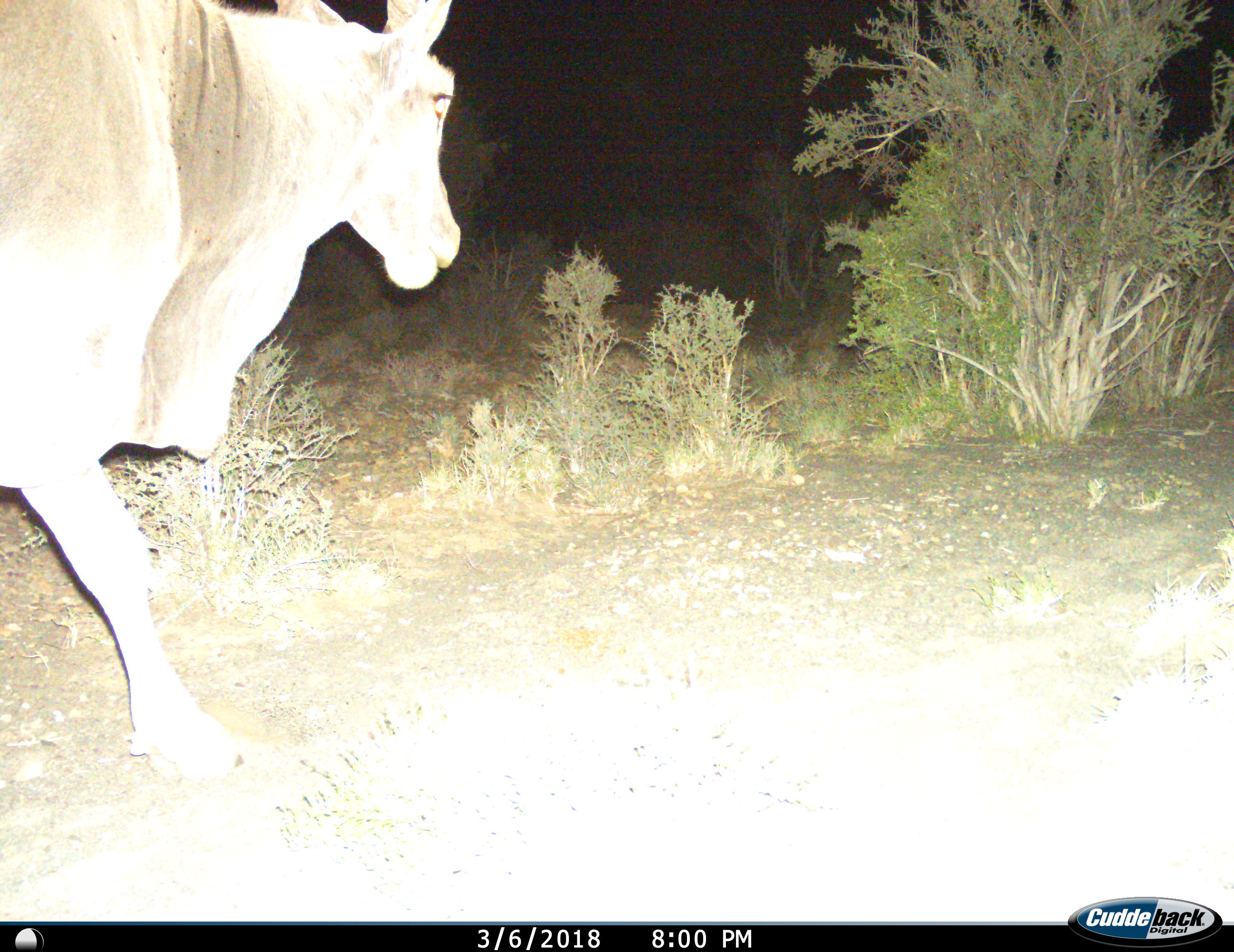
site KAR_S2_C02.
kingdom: Animalia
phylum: Chordata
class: Mammalia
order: Artiodactyla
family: Bovidae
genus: Tragelaphus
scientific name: Tragelaphus oryx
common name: eland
Eland (Tragelaphus oryx), count 1. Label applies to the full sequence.